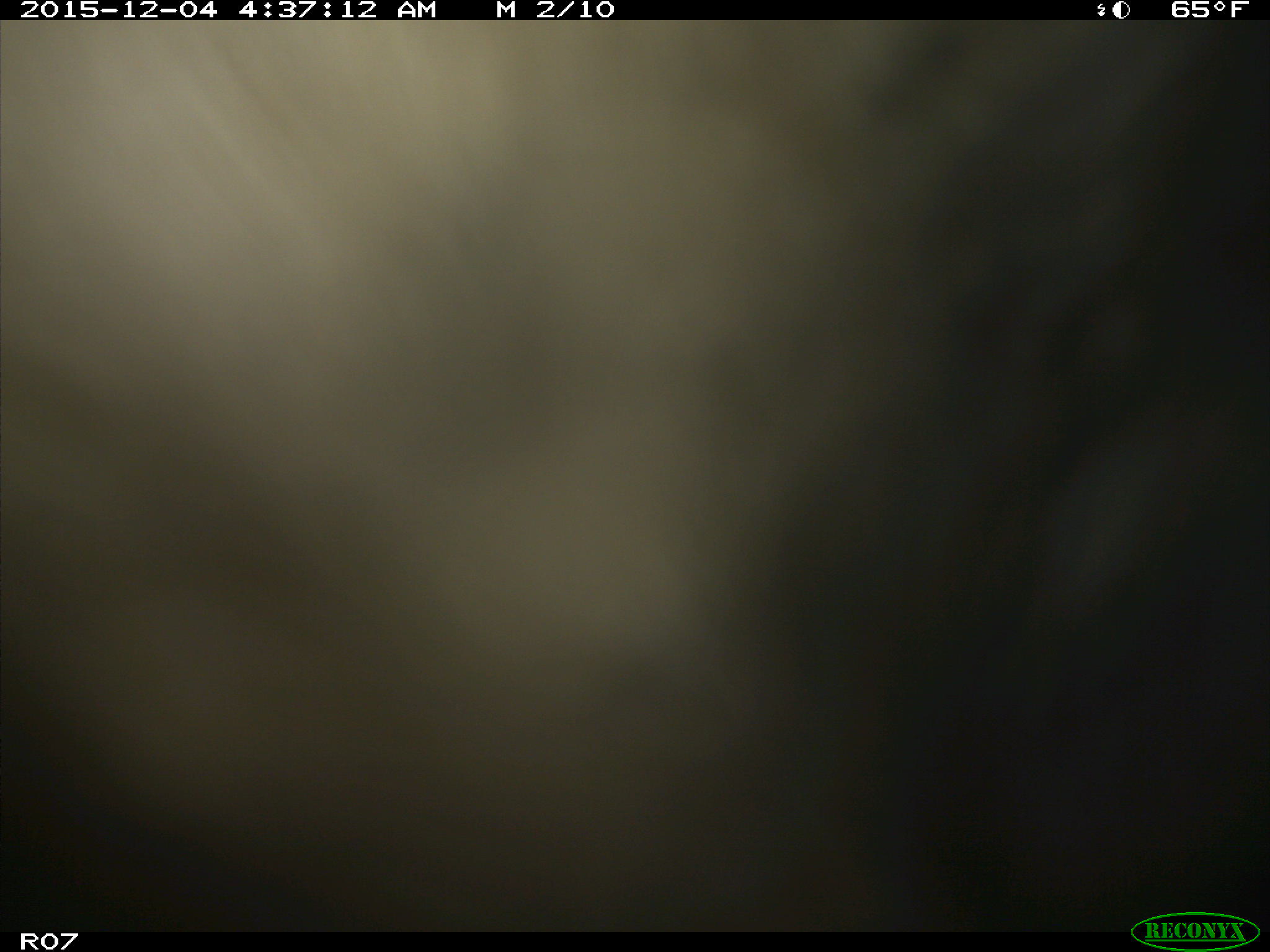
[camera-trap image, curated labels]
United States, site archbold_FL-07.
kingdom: Animalia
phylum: Chordata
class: Mammalia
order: Artiodactyla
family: Bovidae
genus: Bos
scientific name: Bos taurus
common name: domestic cow